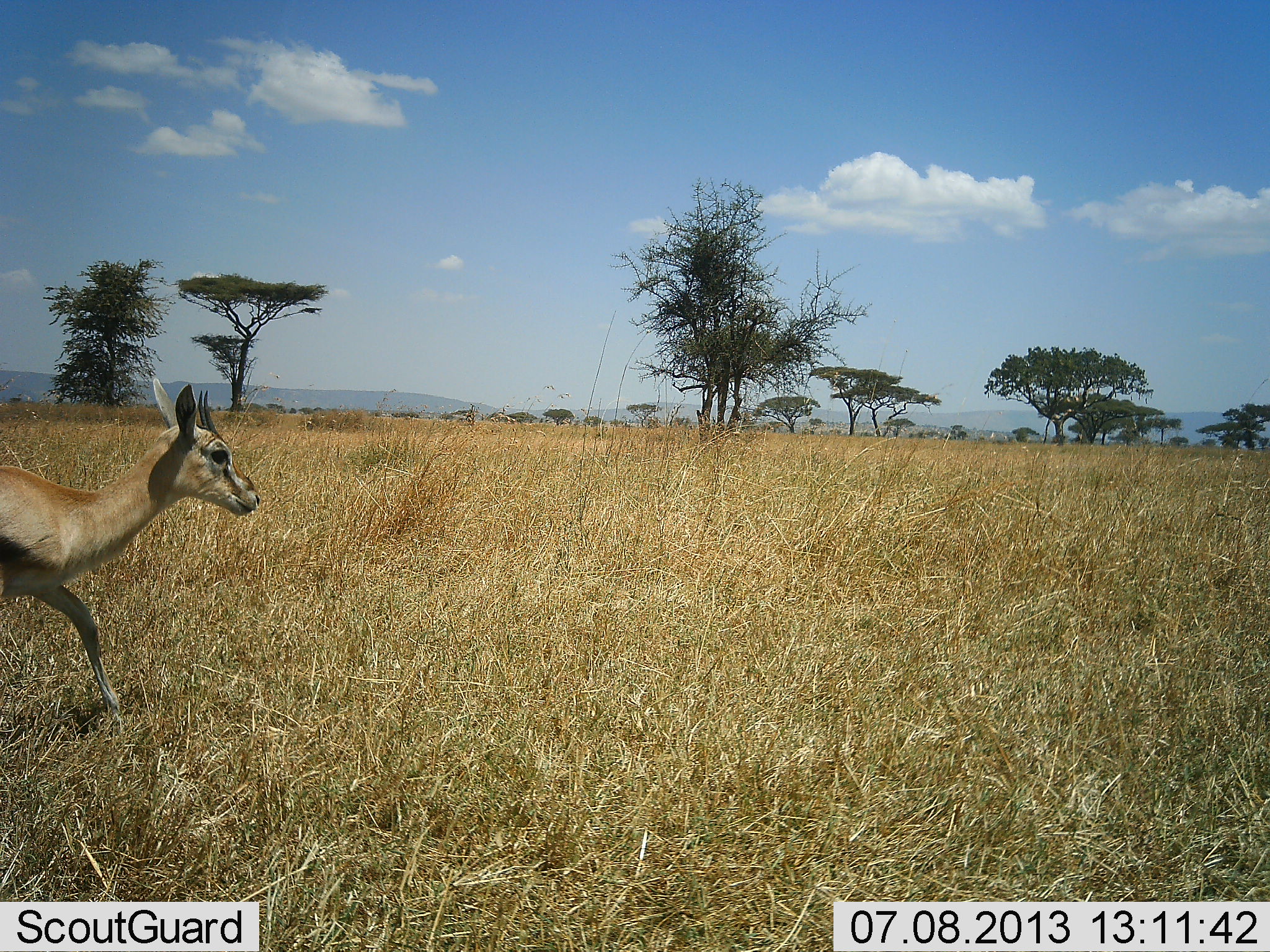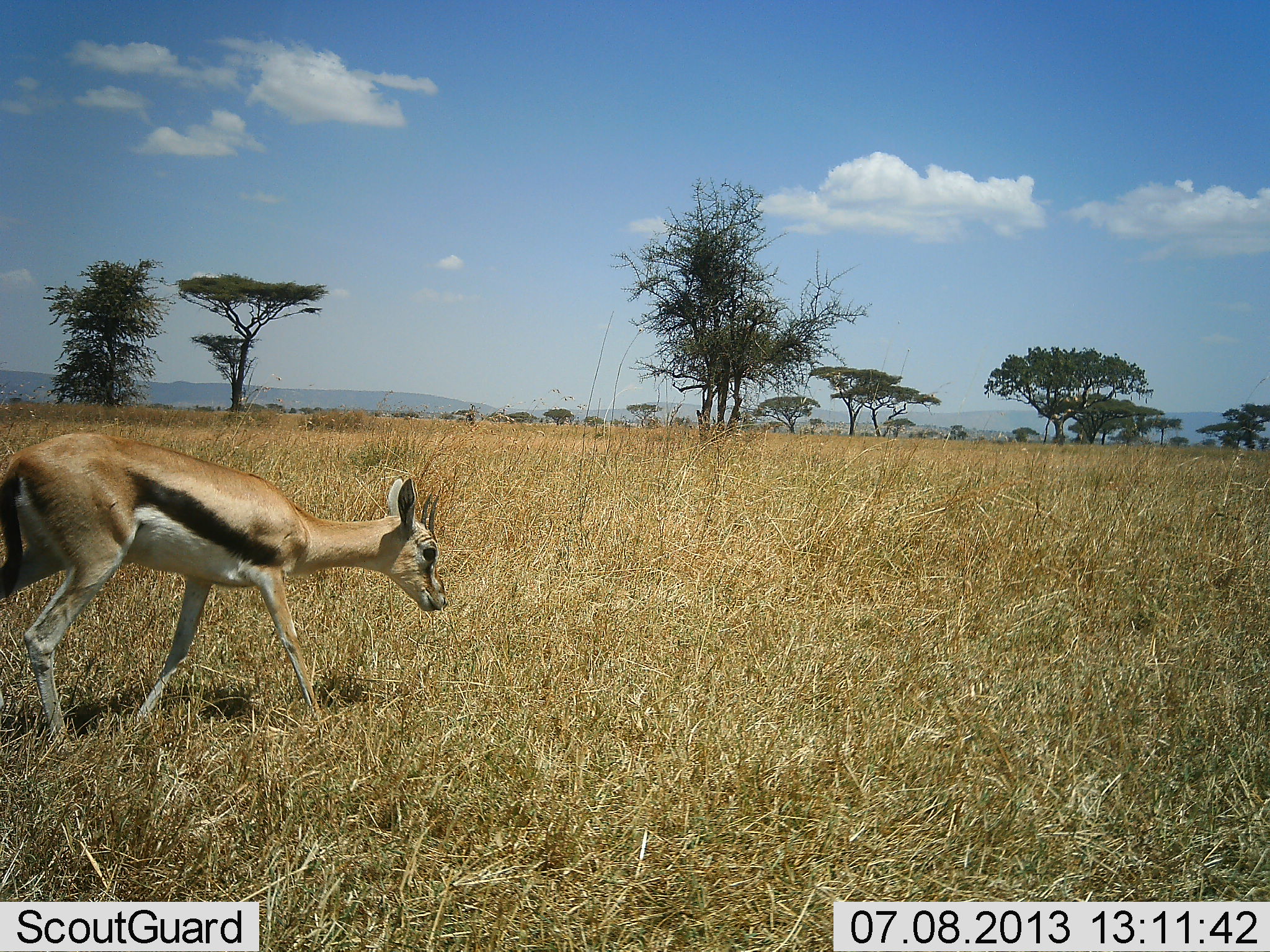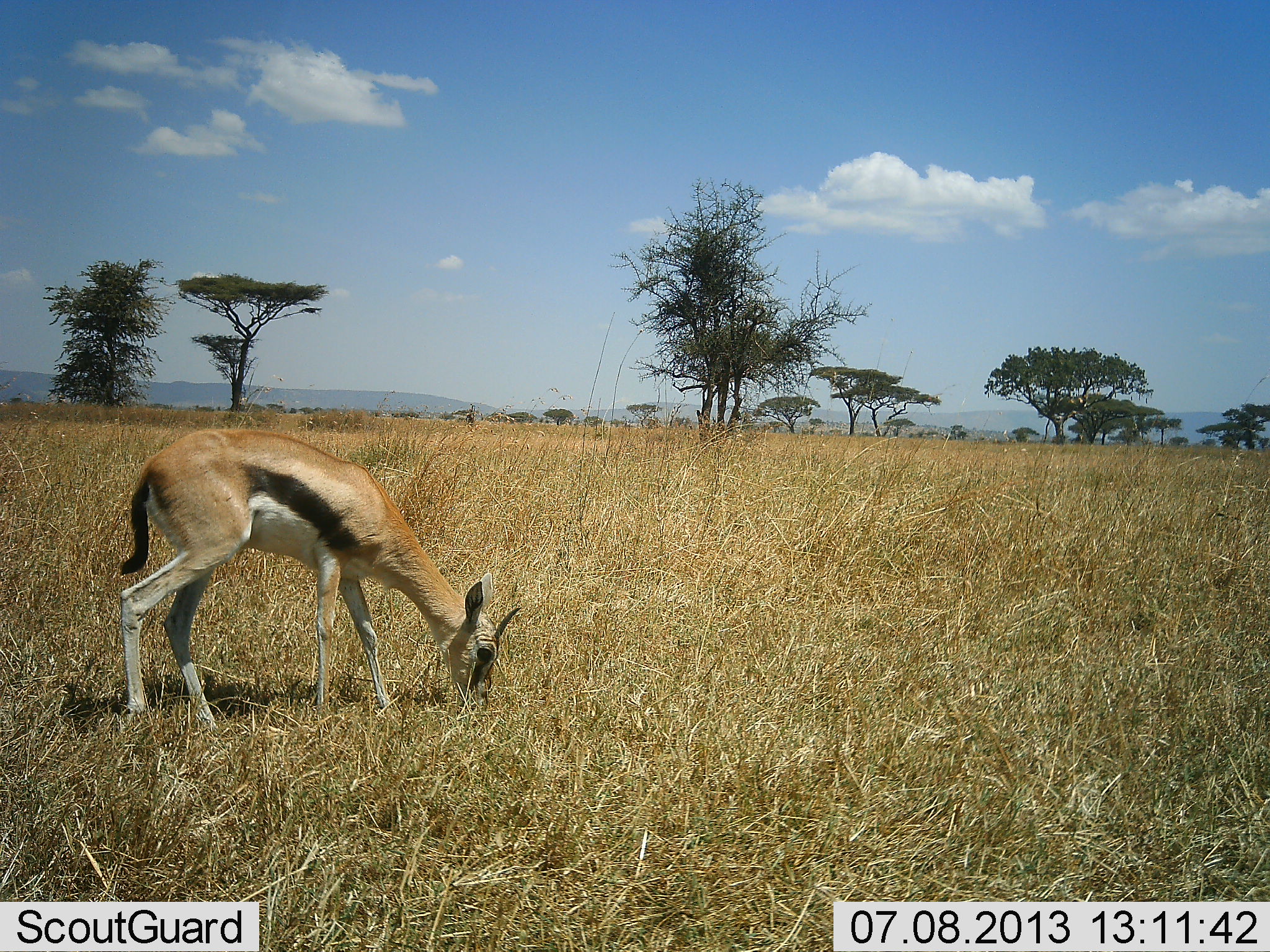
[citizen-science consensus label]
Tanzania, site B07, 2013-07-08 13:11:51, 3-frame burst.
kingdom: Animalia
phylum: Chordata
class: Mammalia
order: Artiodactyla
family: Bovidae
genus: Eudorcas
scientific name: Eudorcas thomsonii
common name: thomson's gazelle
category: gazellethomsons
Gazellethomsons (thomson's gazelle) (Eudorcas thomsonii), count 1. Behavior (volunteer vote fractions): standing 15%, resting 0%, moving 68%, interacting 0%. Young present (vote fraction): 0%. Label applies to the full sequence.